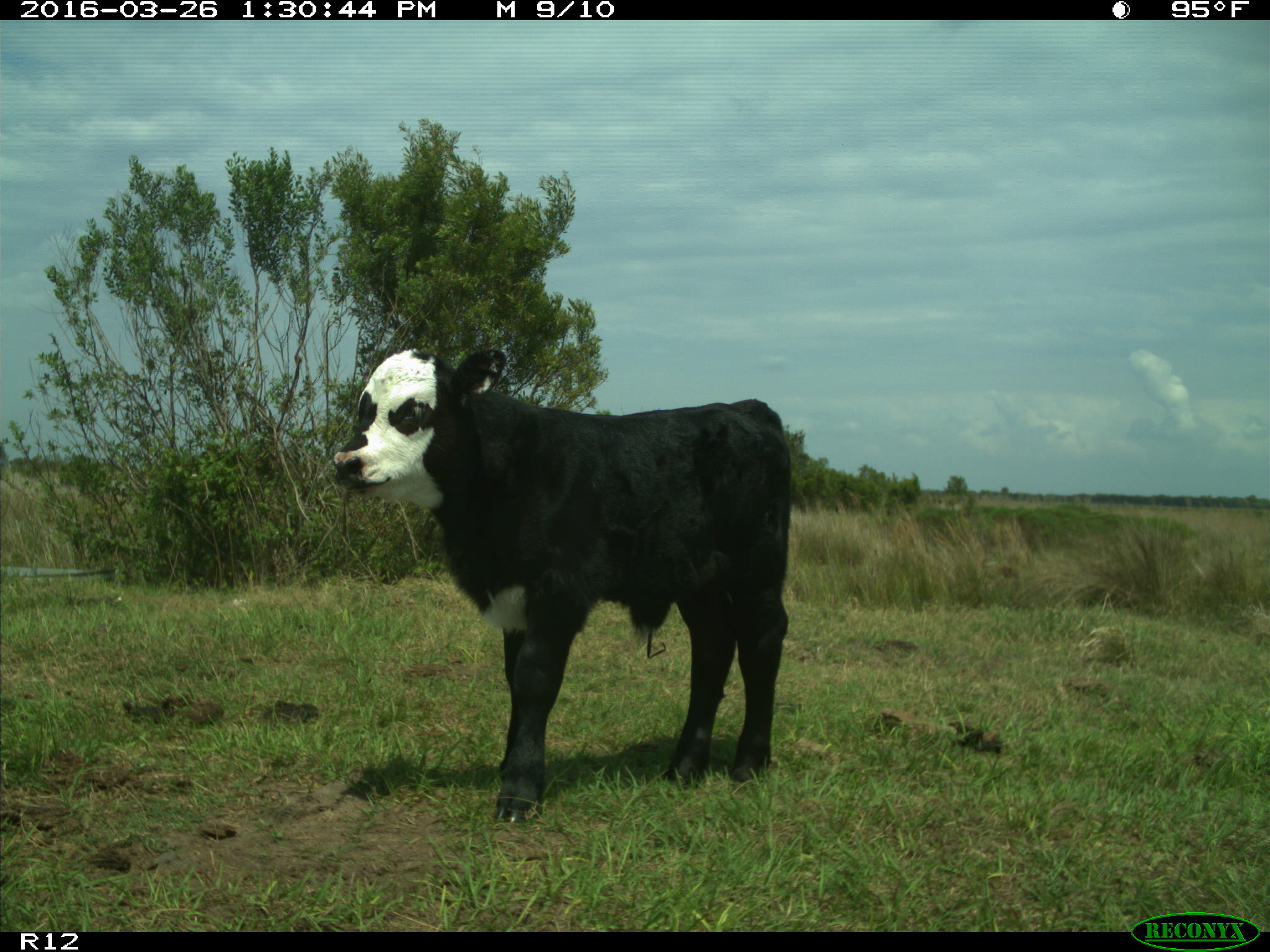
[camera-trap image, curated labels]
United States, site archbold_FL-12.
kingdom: Animalia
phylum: Chordata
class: Mammalia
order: Artiodactyla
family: Bovidae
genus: Bos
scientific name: Bos taurus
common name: domestic cow